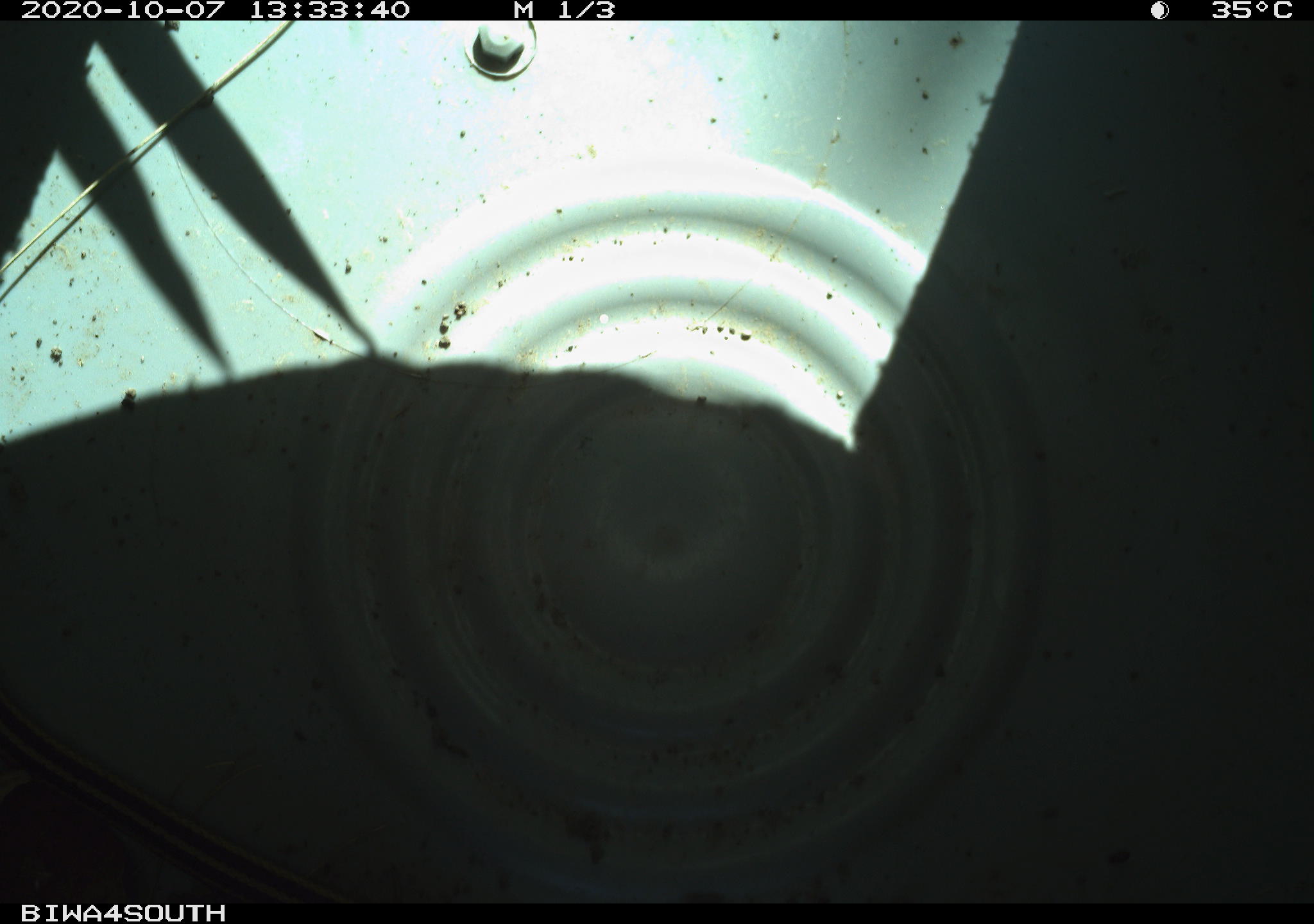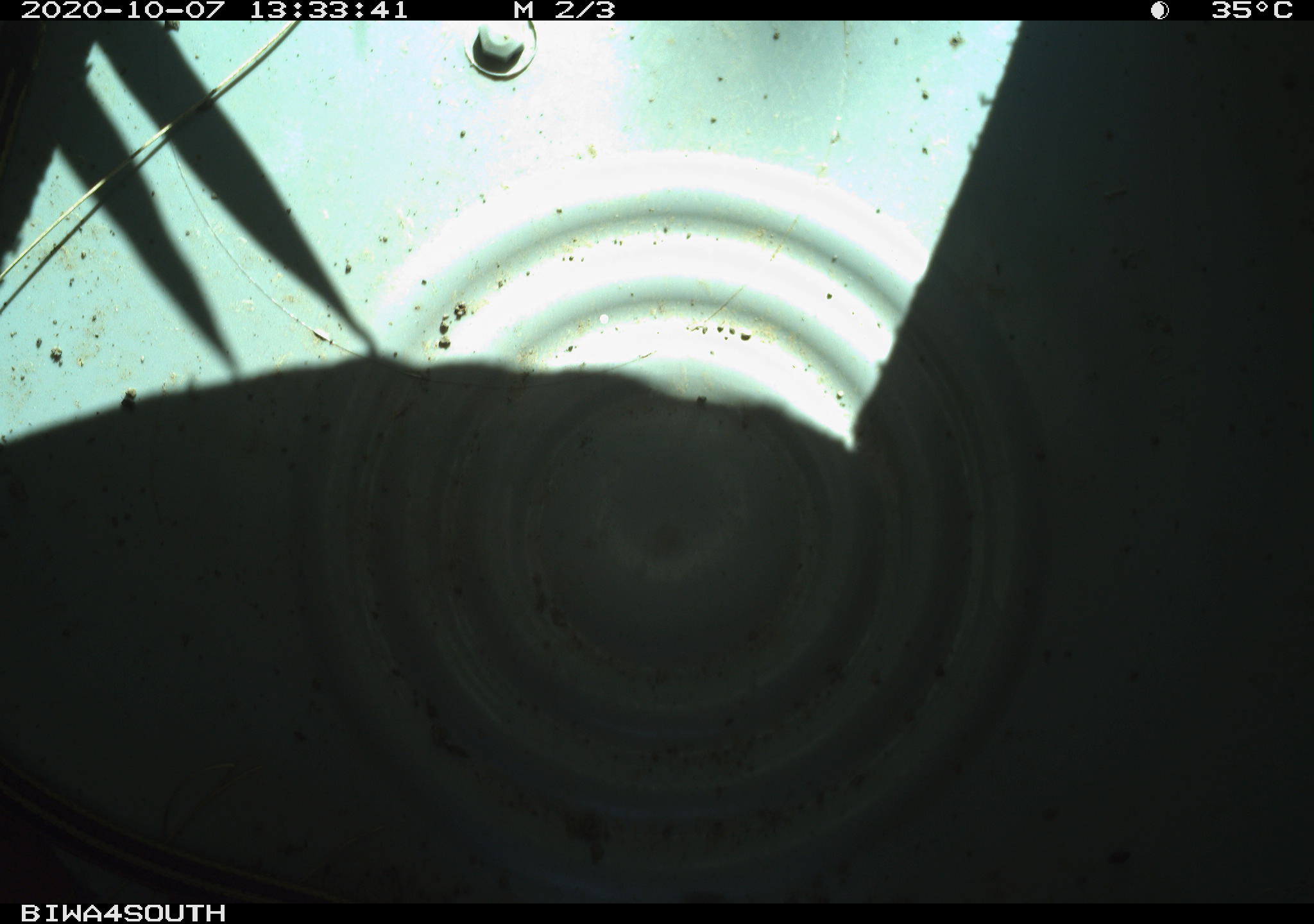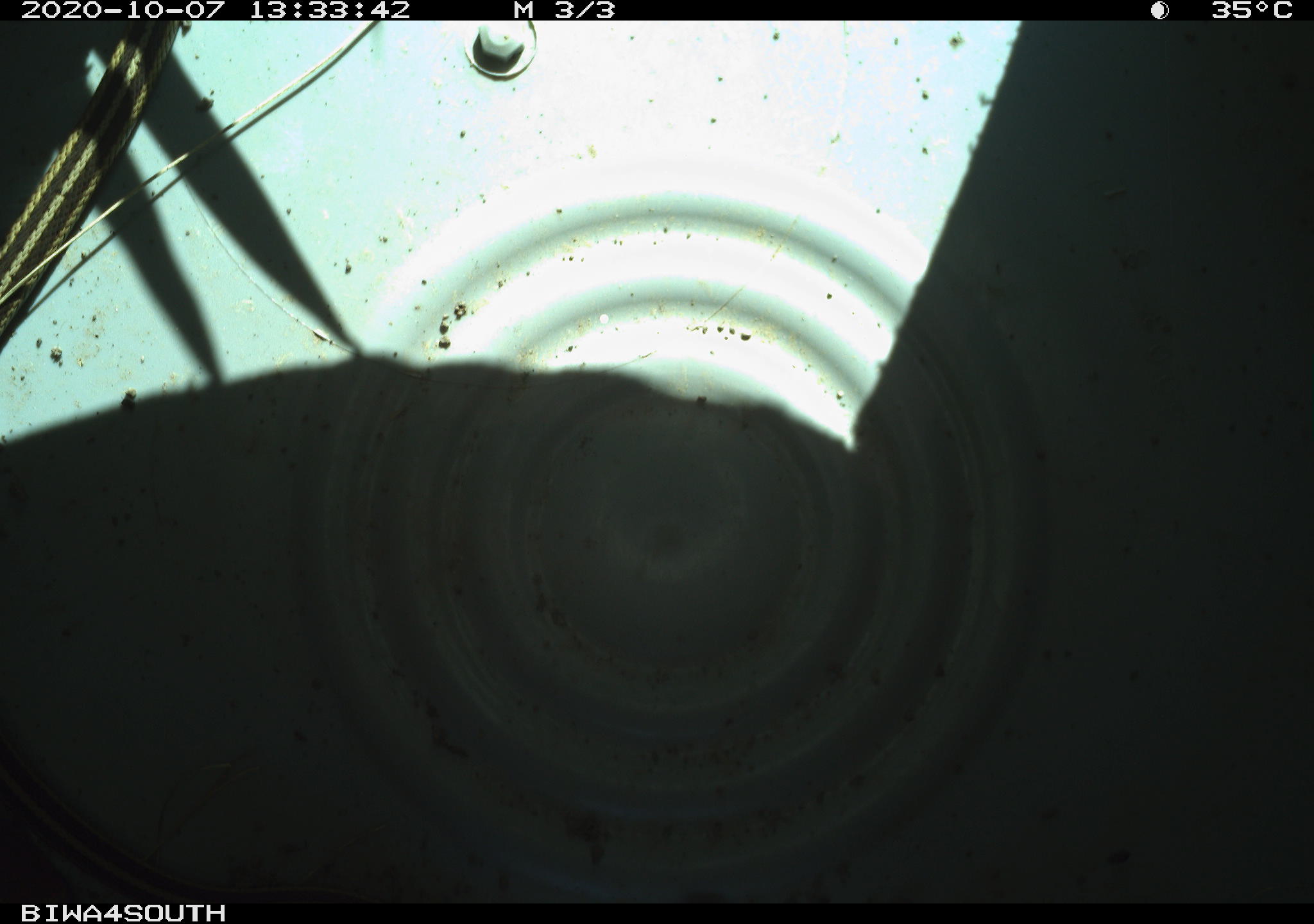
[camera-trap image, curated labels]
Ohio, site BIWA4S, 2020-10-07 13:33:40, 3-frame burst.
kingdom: Animalia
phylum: Chordata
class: Reptilia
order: Squamata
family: Colubridae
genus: Thamnophis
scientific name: Thamnophis sirtalis sirtalis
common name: eastern gartersnake